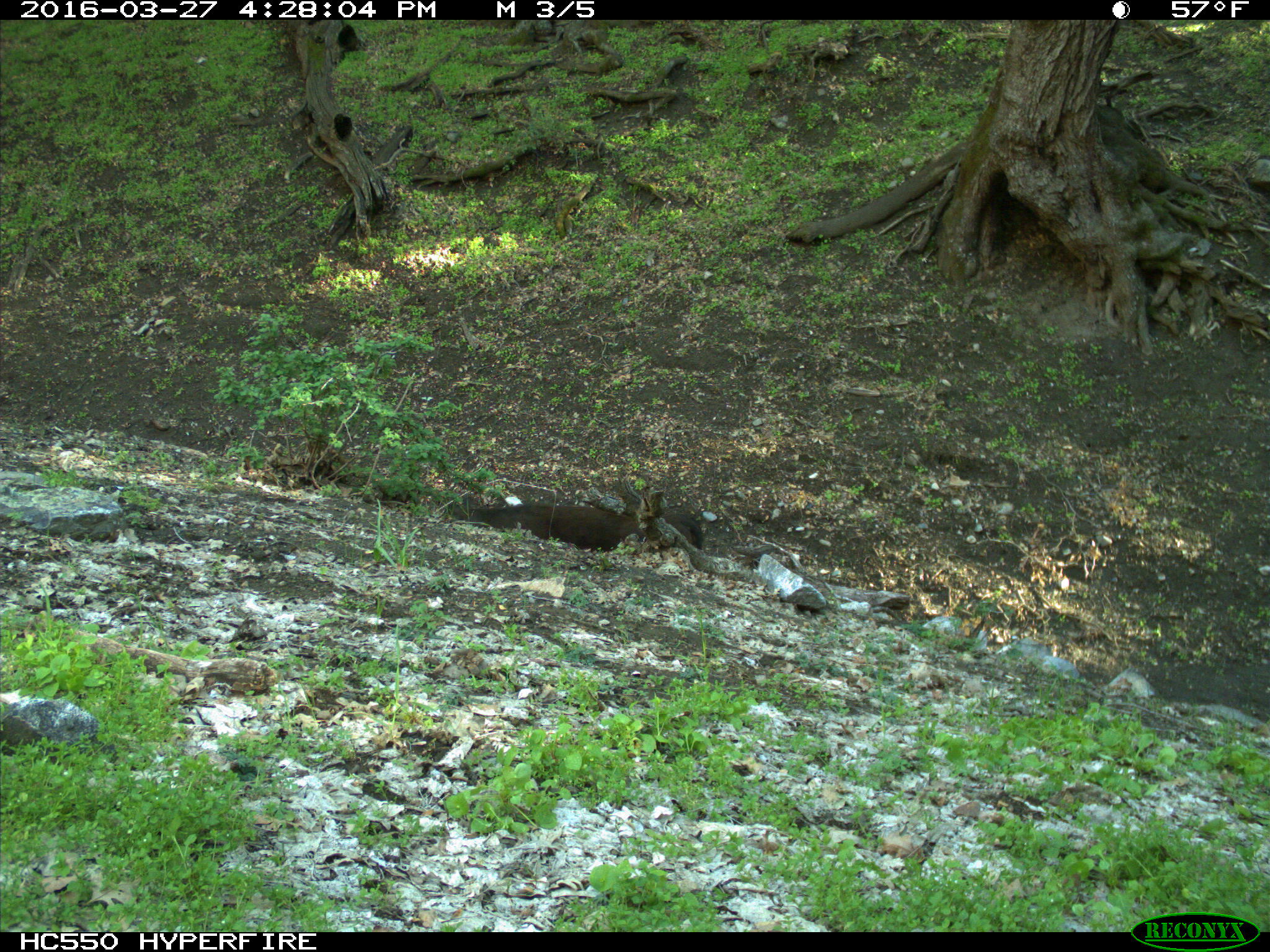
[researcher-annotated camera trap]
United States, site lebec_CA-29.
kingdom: Animalia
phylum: Chordata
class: Mammalia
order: Artiodactyla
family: Bovidae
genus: Bos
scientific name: Bos taurus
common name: domestic cow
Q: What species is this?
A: Bos taurus (domestic cow).